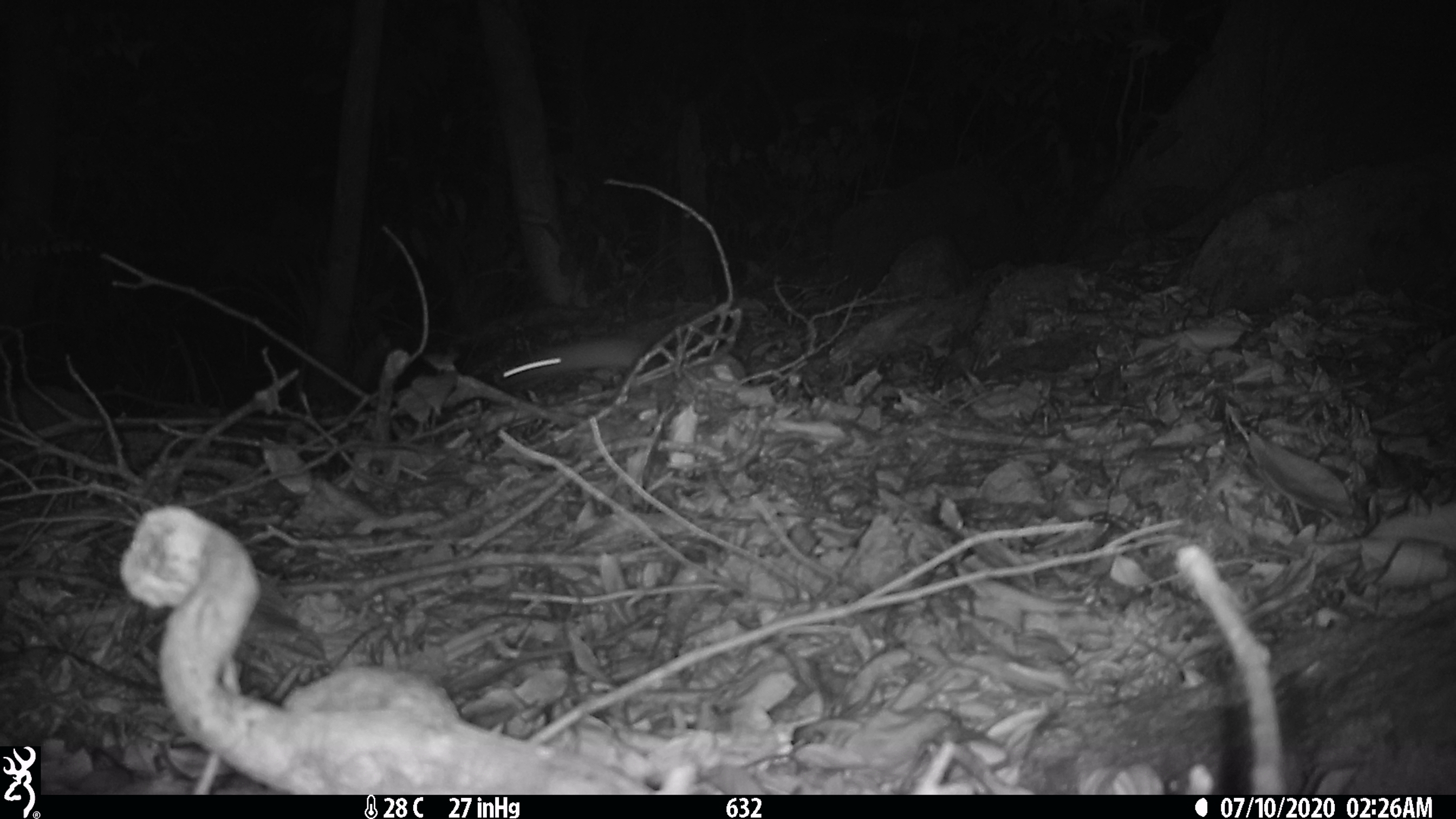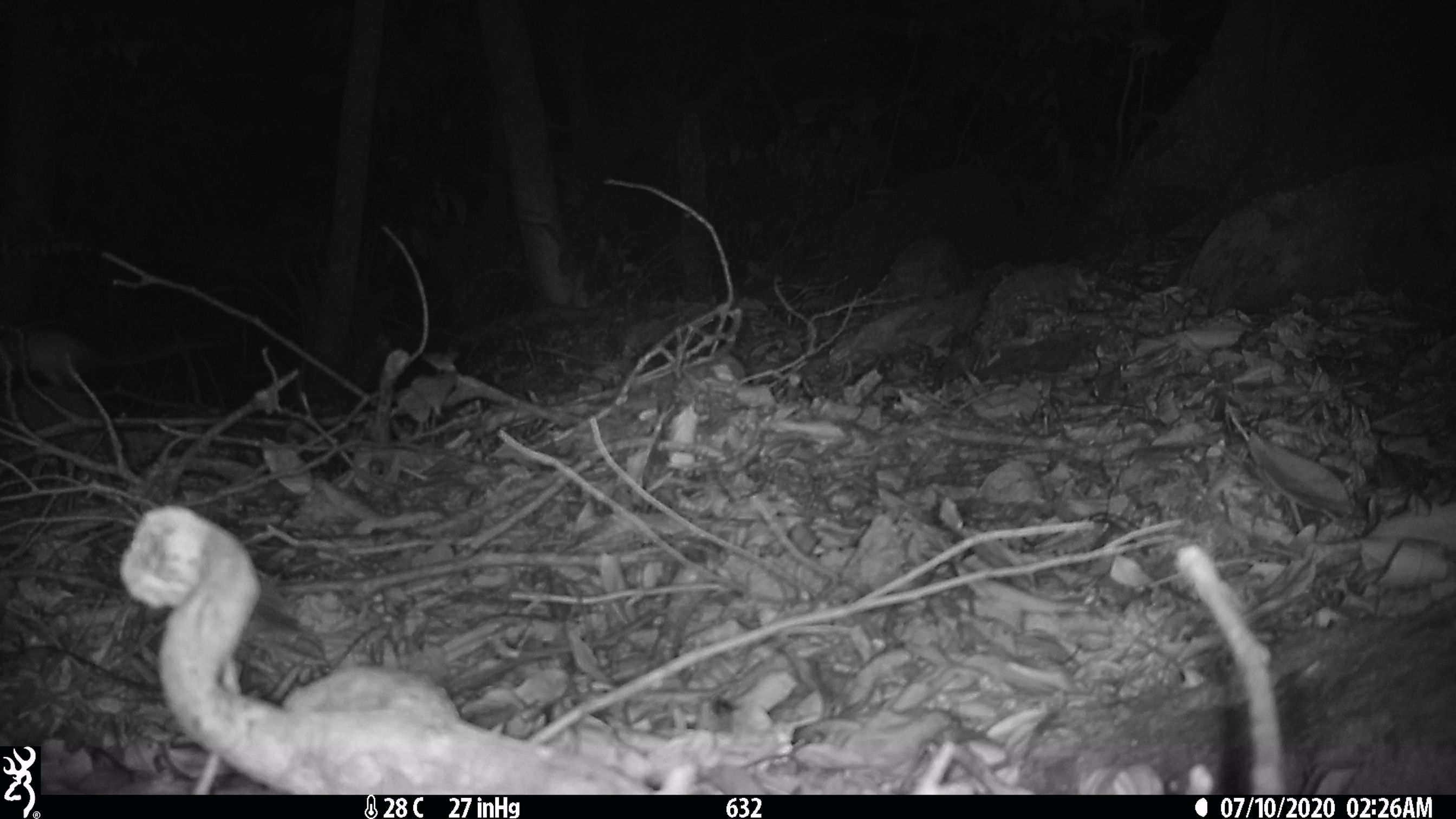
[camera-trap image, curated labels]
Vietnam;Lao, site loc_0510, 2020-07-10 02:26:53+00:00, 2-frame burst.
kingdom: Animalia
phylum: Chordata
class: Mammalia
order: Carnivora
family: Mustelidae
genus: Melogale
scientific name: Melogale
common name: ferret badger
Ferret badger (Melogale). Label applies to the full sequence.